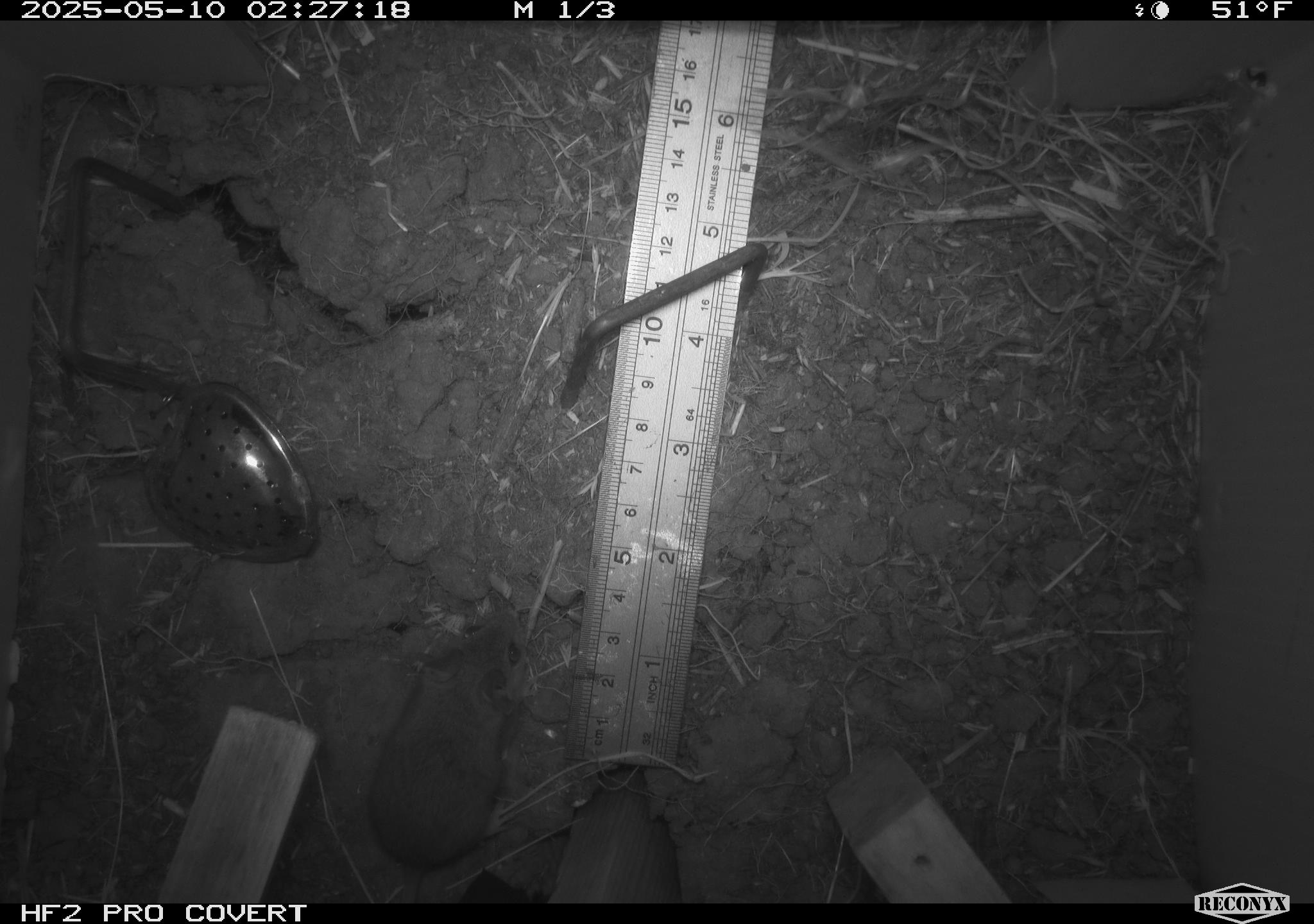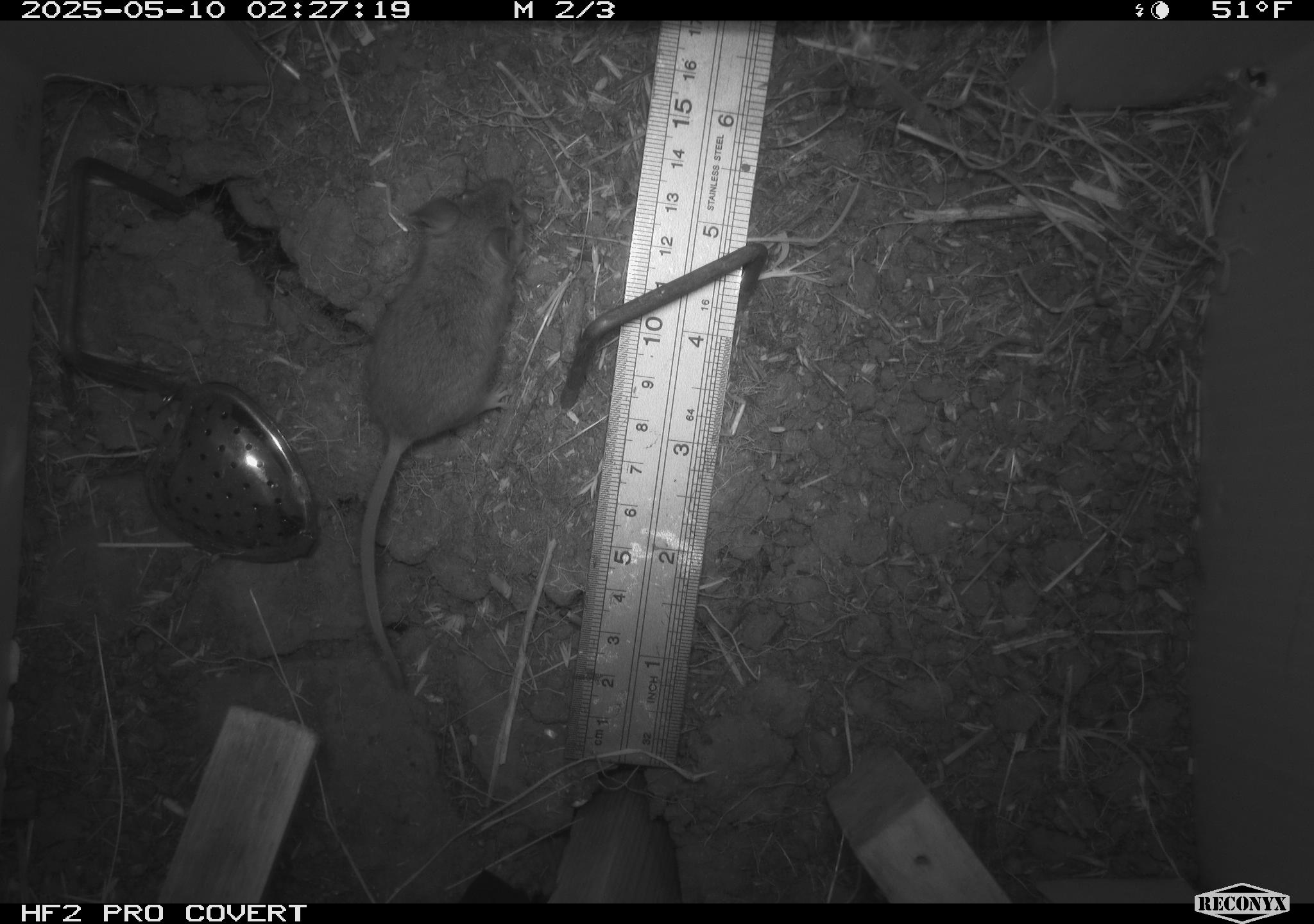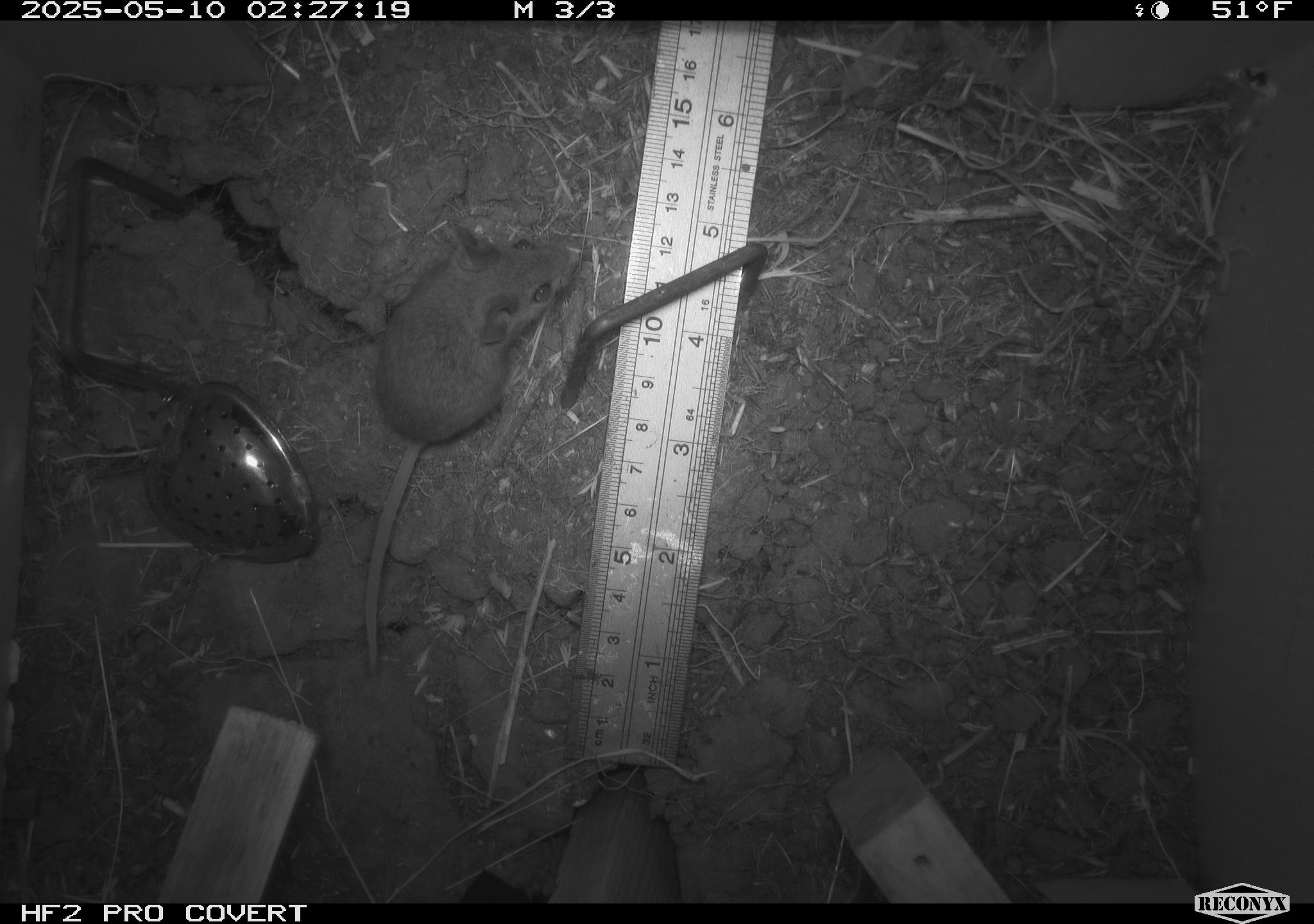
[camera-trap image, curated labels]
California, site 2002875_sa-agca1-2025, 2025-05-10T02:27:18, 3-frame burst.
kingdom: Animalia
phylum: Chordata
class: Mammalia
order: Rodentia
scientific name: Rodentia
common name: mouse species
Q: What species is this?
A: Mouse species (Rodentia).